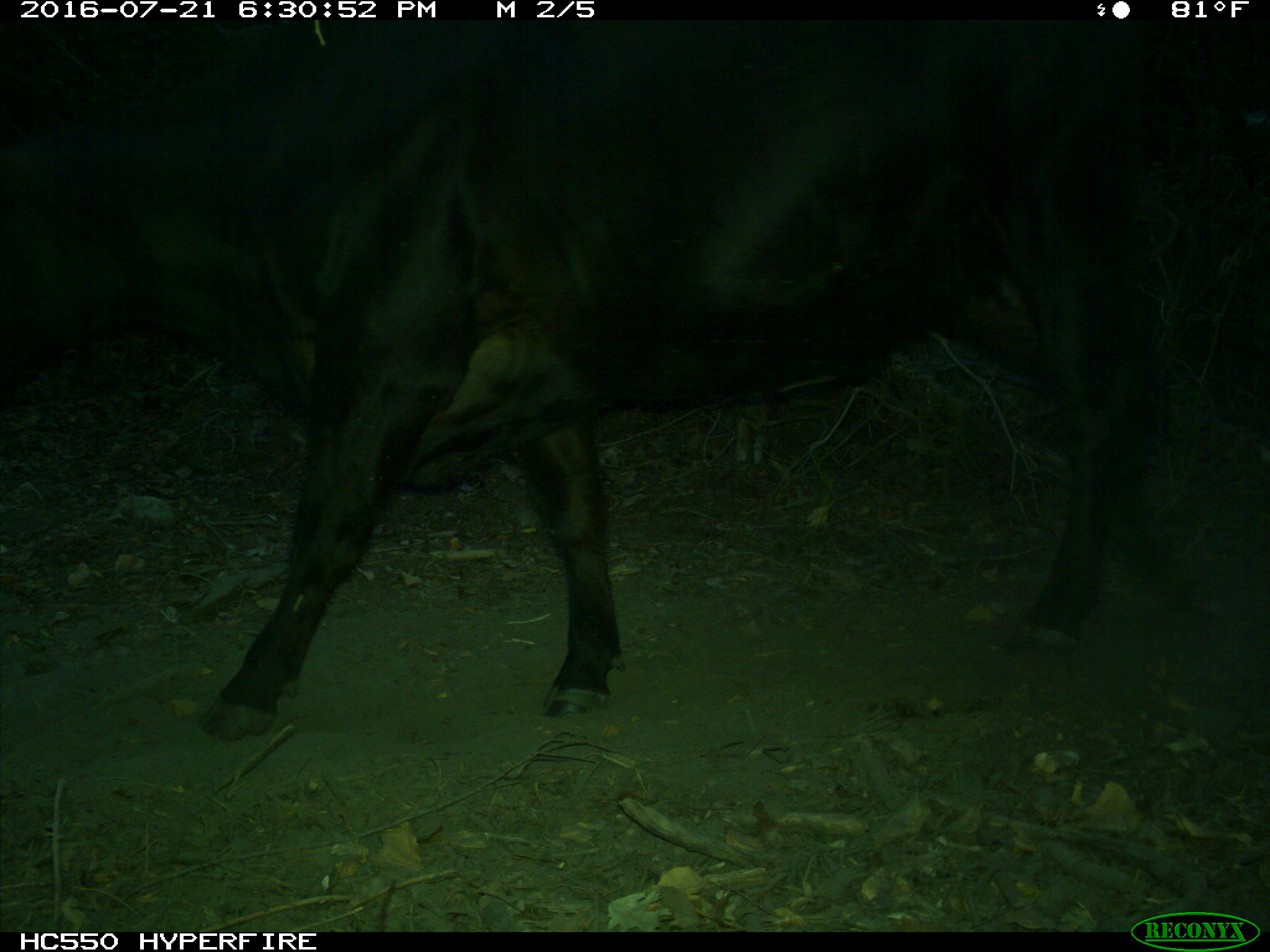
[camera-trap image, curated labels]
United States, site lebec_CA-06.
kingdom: Animalia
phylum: Chordata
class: Mammalia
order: Artiodactyla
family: Bovidae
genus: Bos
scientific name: Bos taurus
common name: domestic cow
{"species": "Bos taurus (domestic cow)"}